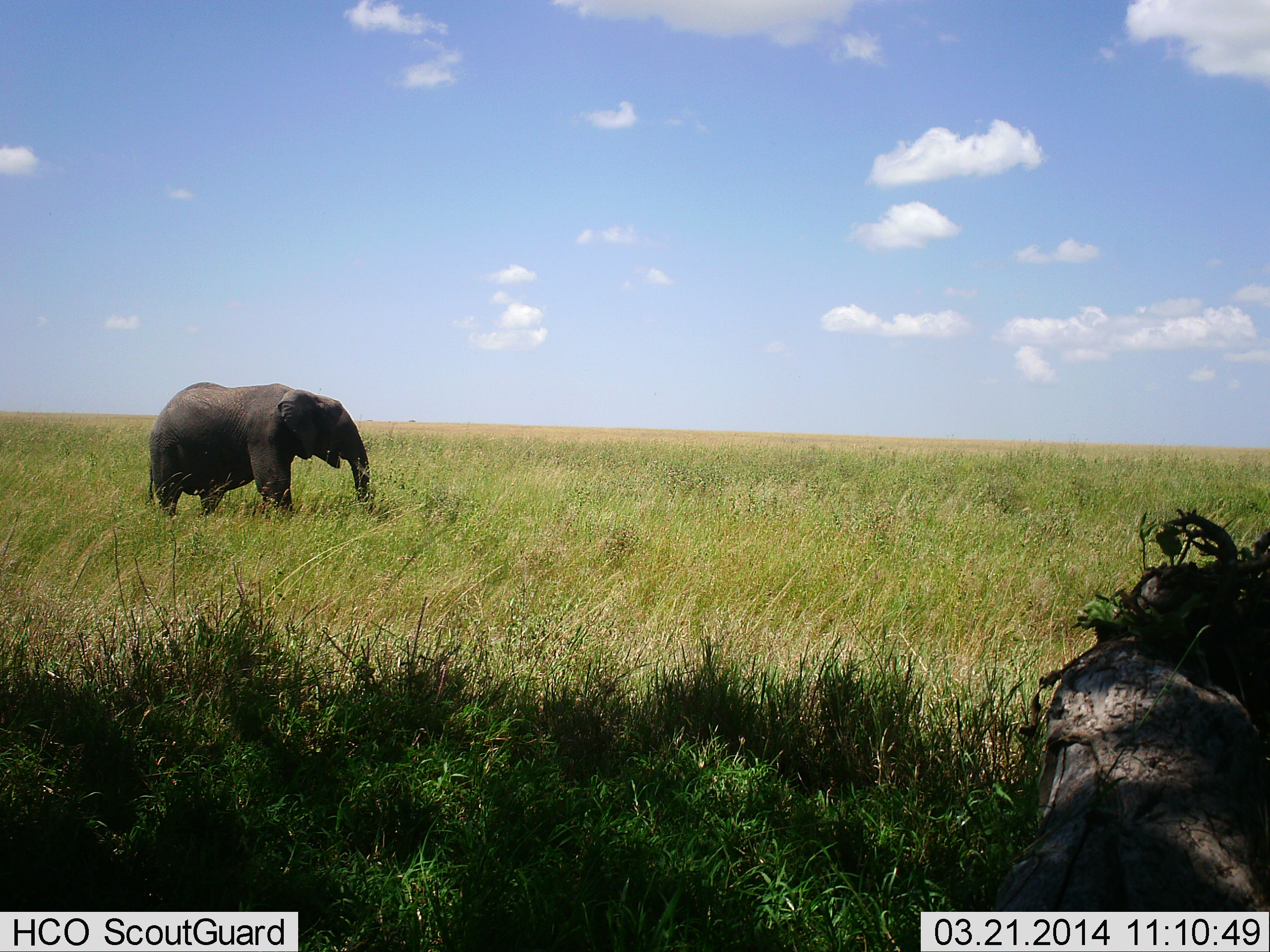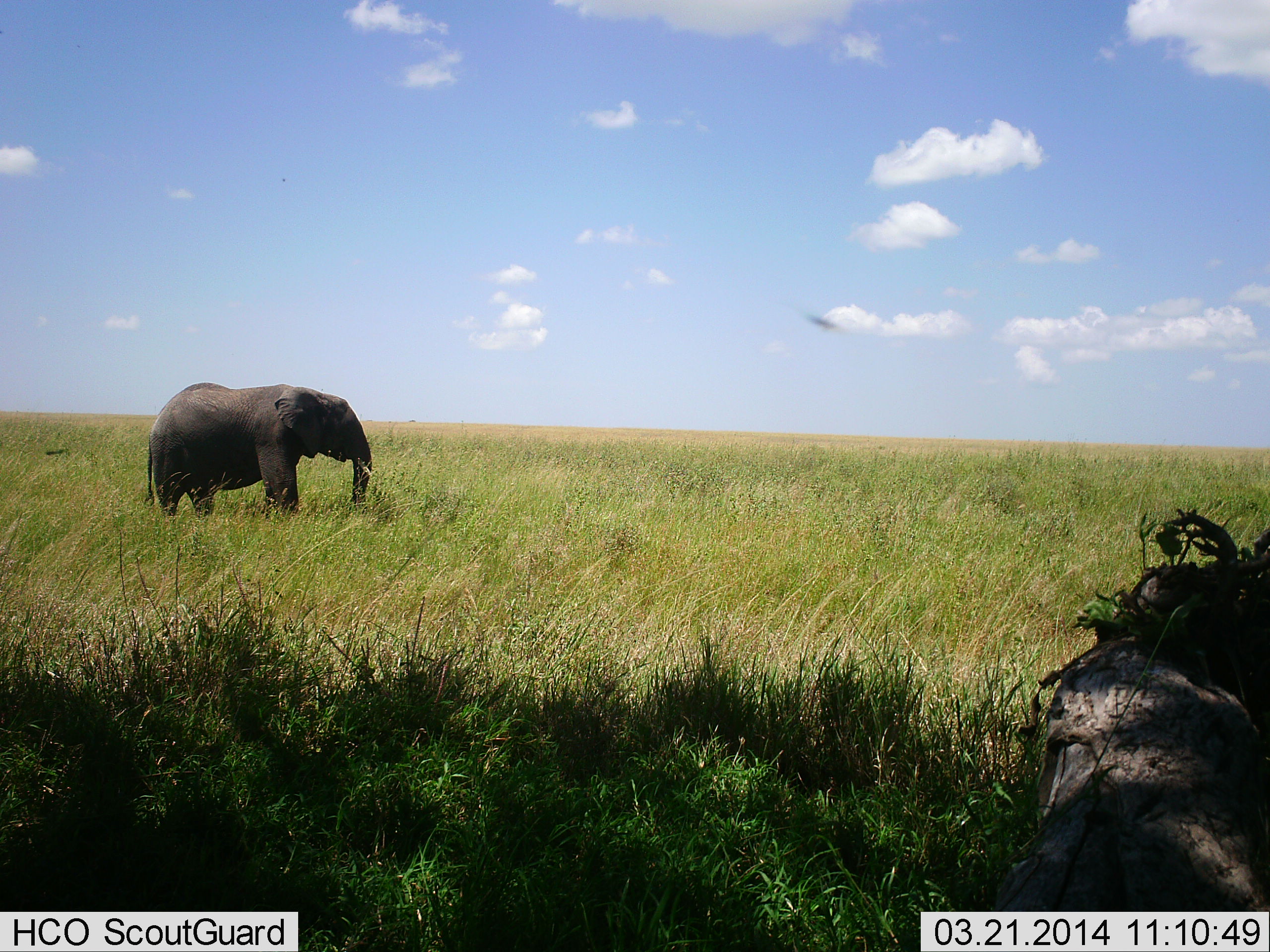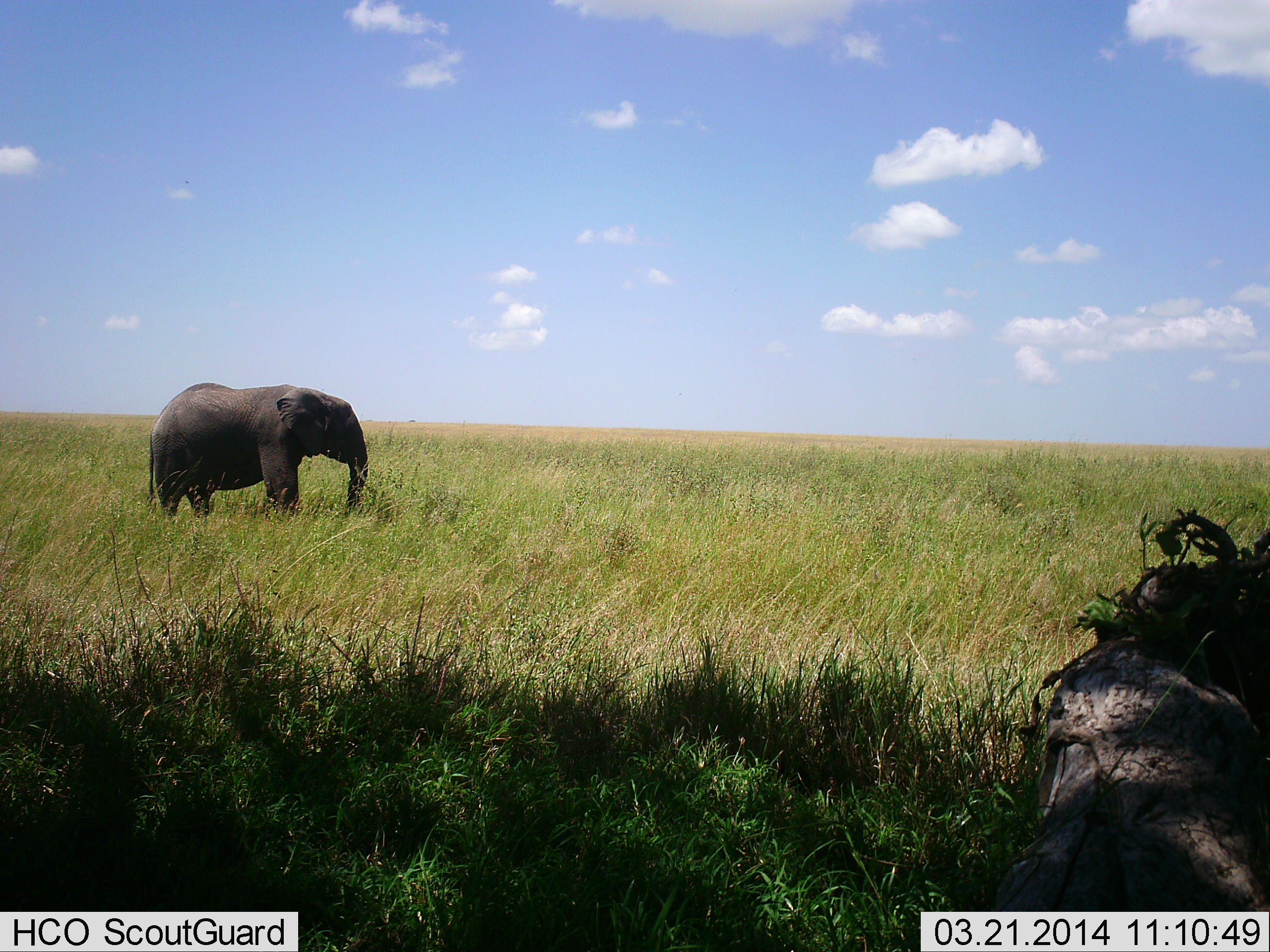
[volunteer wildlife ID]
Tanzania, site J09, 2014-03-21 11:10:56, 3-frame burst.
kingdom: Animalia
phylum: Chordata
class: Mammalia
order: Proboscidea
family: Elephantidae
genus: Loxodonta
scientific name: Loxodonta africana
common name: african bush elephant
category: elephant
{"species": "elephant (african bush elephant) (Loxodonta africana)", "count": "1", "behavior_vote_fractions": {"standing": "85%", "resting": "0%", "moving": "0%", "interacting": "0%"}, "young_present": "0%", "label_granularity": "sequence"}